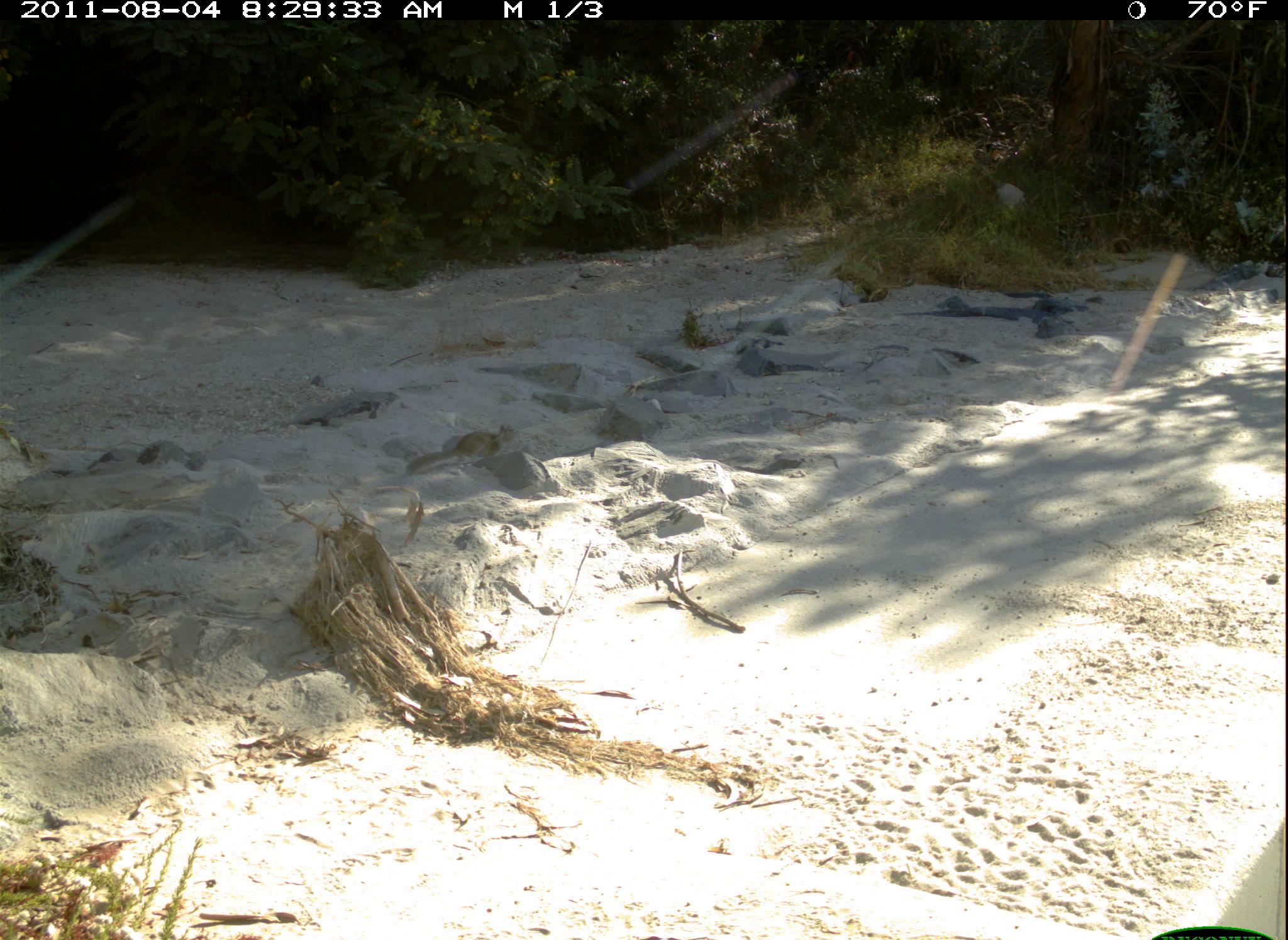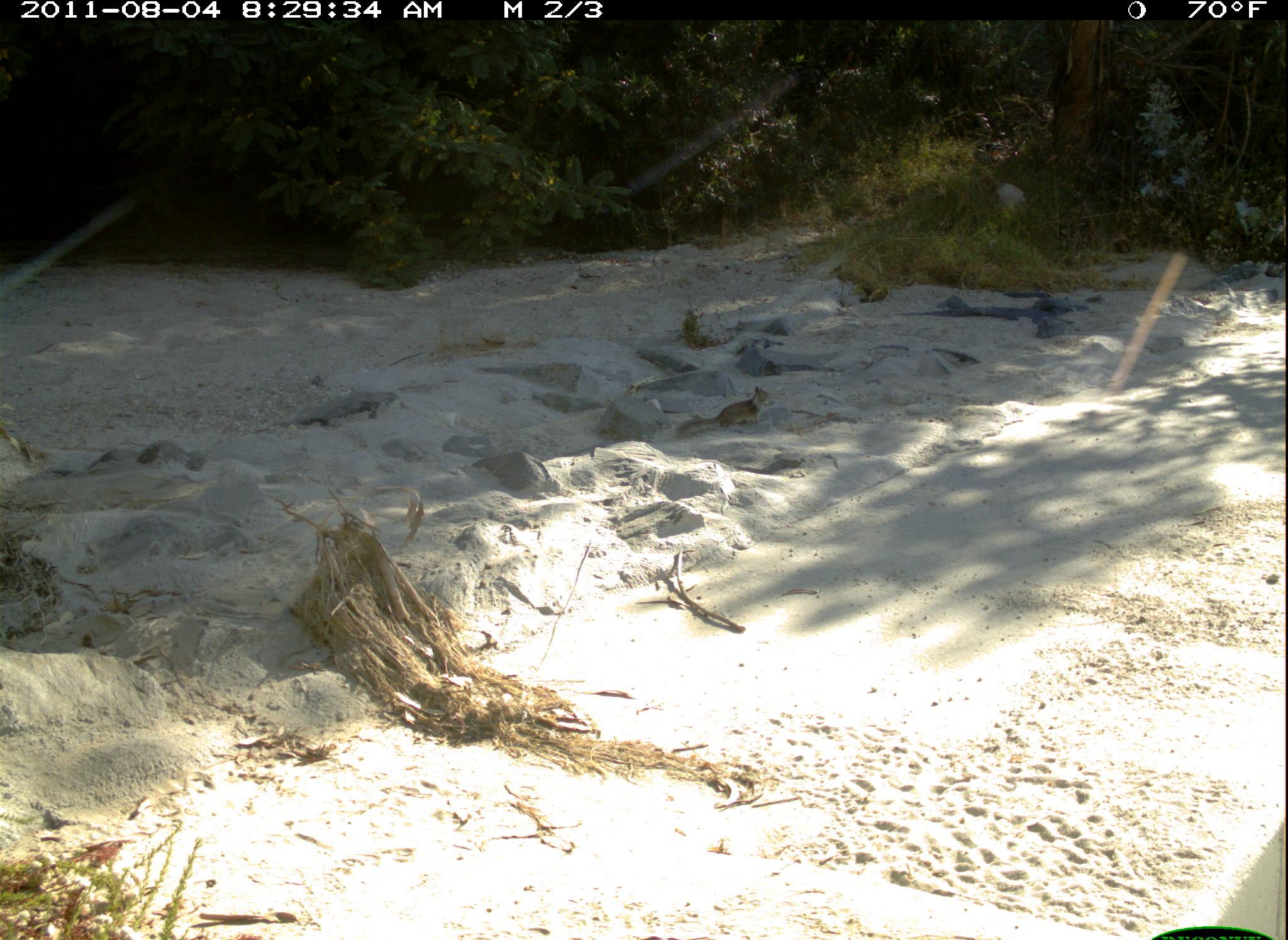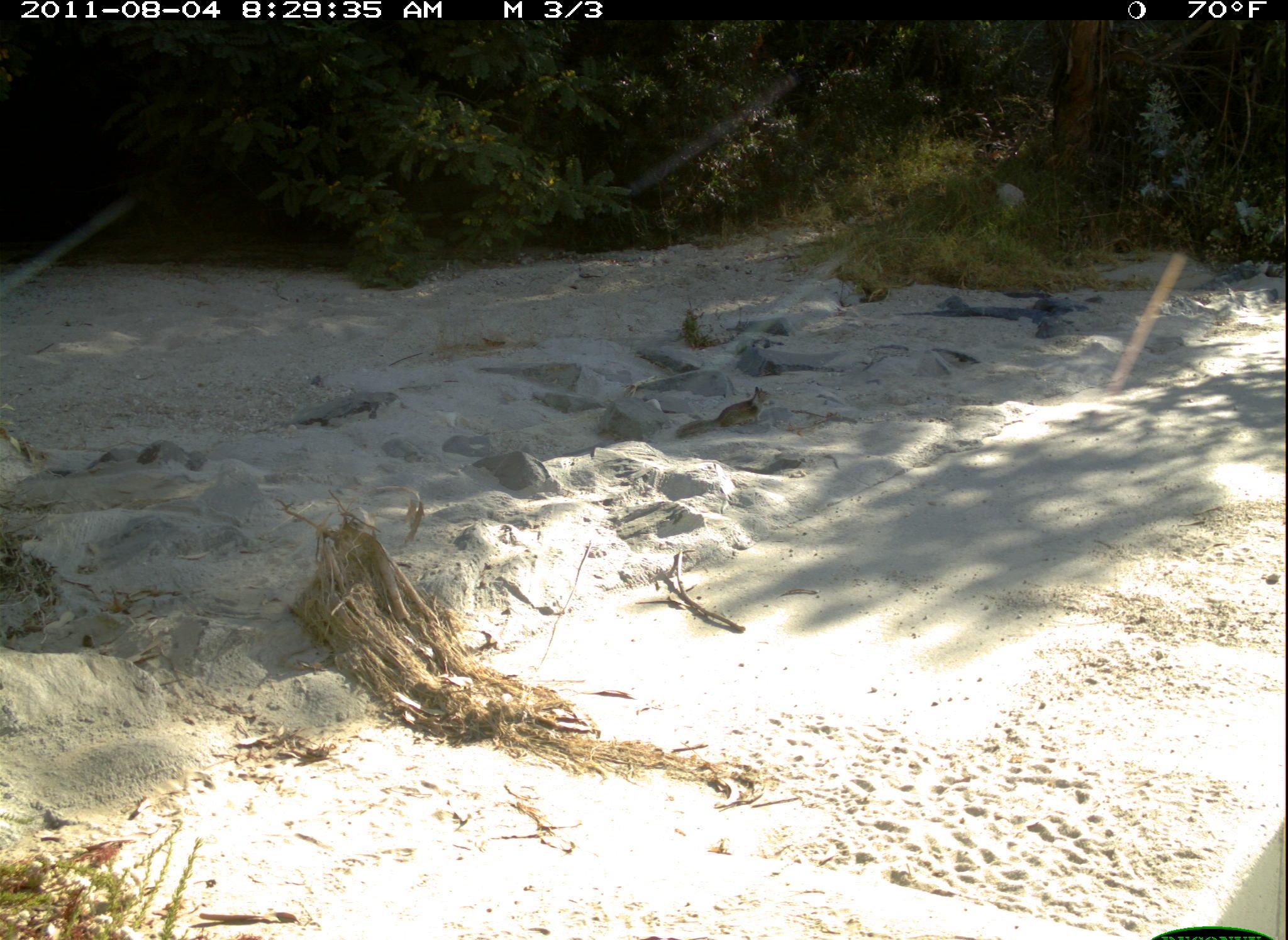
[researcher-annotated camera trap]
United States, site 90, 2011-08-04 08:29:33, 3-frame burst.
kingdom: Animalia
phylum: Chordata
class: Mammalia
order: Rodentia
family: Sciuridae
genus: Sciurus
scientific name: Sciurus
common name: squirrel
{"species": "squirrel (Sciurus)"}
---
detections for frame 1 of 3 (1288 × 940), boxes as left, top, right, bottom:
squirrel: 394, 414, 528, 486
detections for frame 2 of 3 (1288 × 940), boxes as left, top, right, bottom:
squirrel: 670, 382, 778, 440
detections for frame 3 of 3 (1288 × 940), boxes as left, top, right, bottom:
squirrel: 665, 382, 779, 448